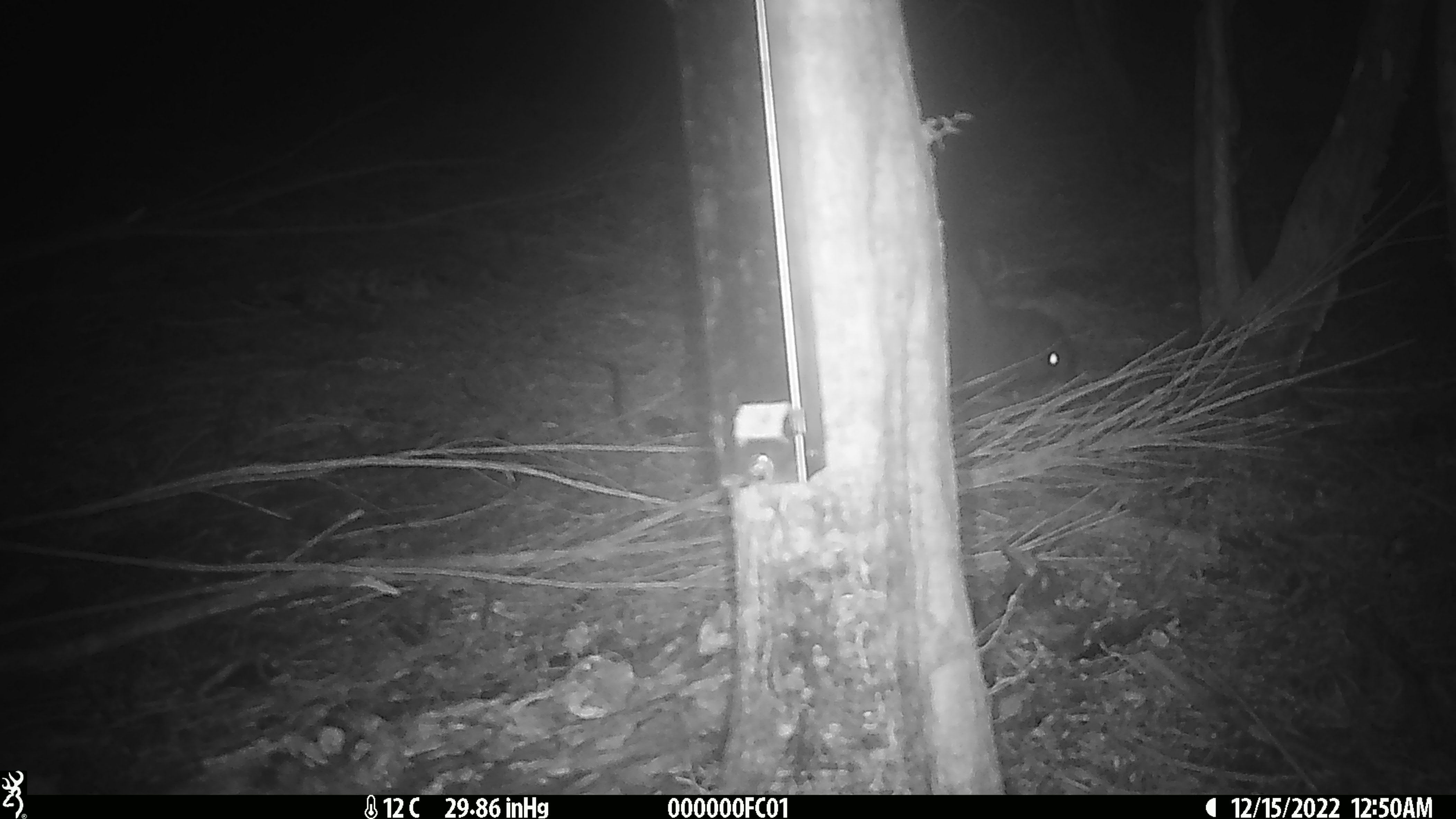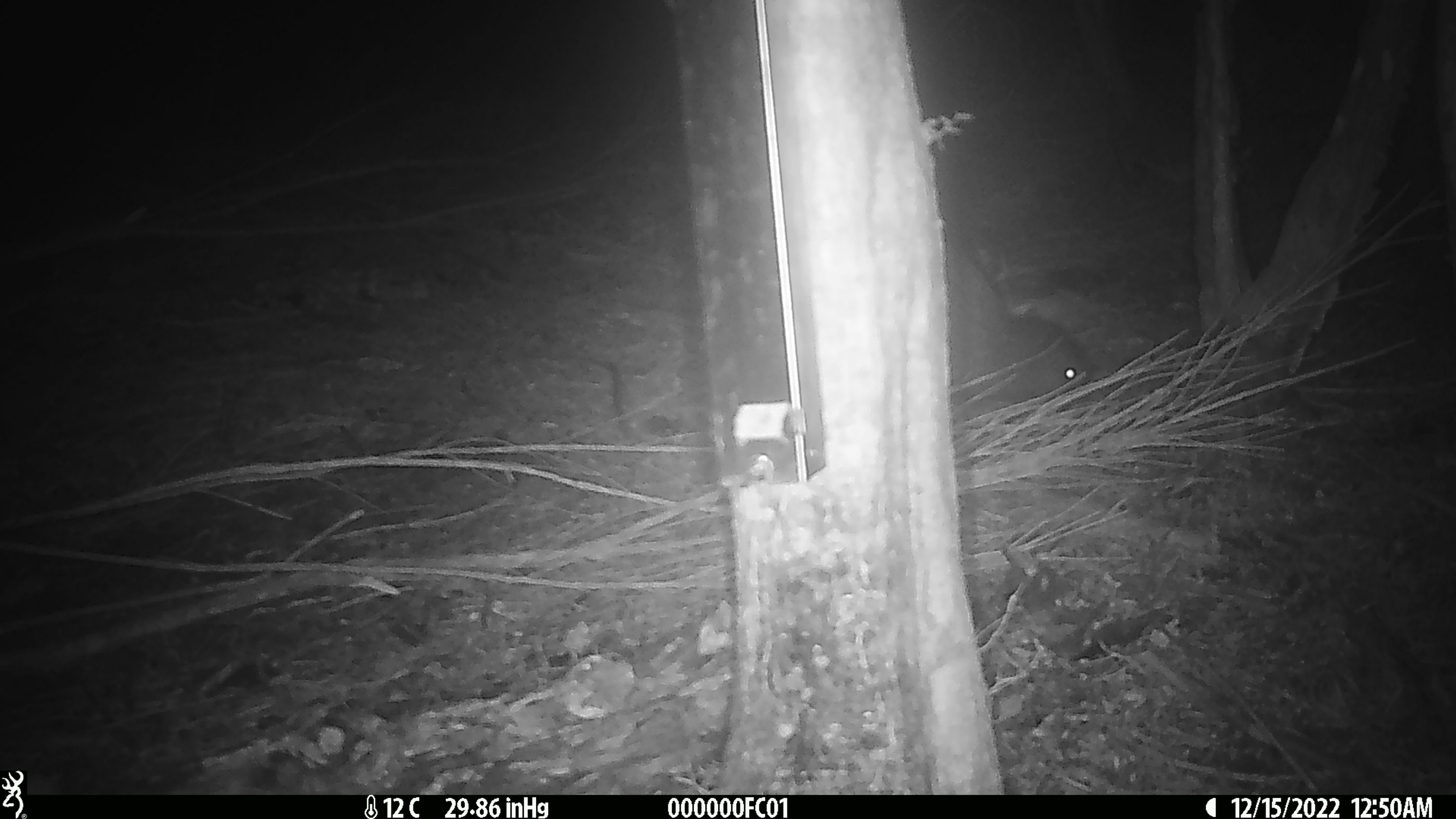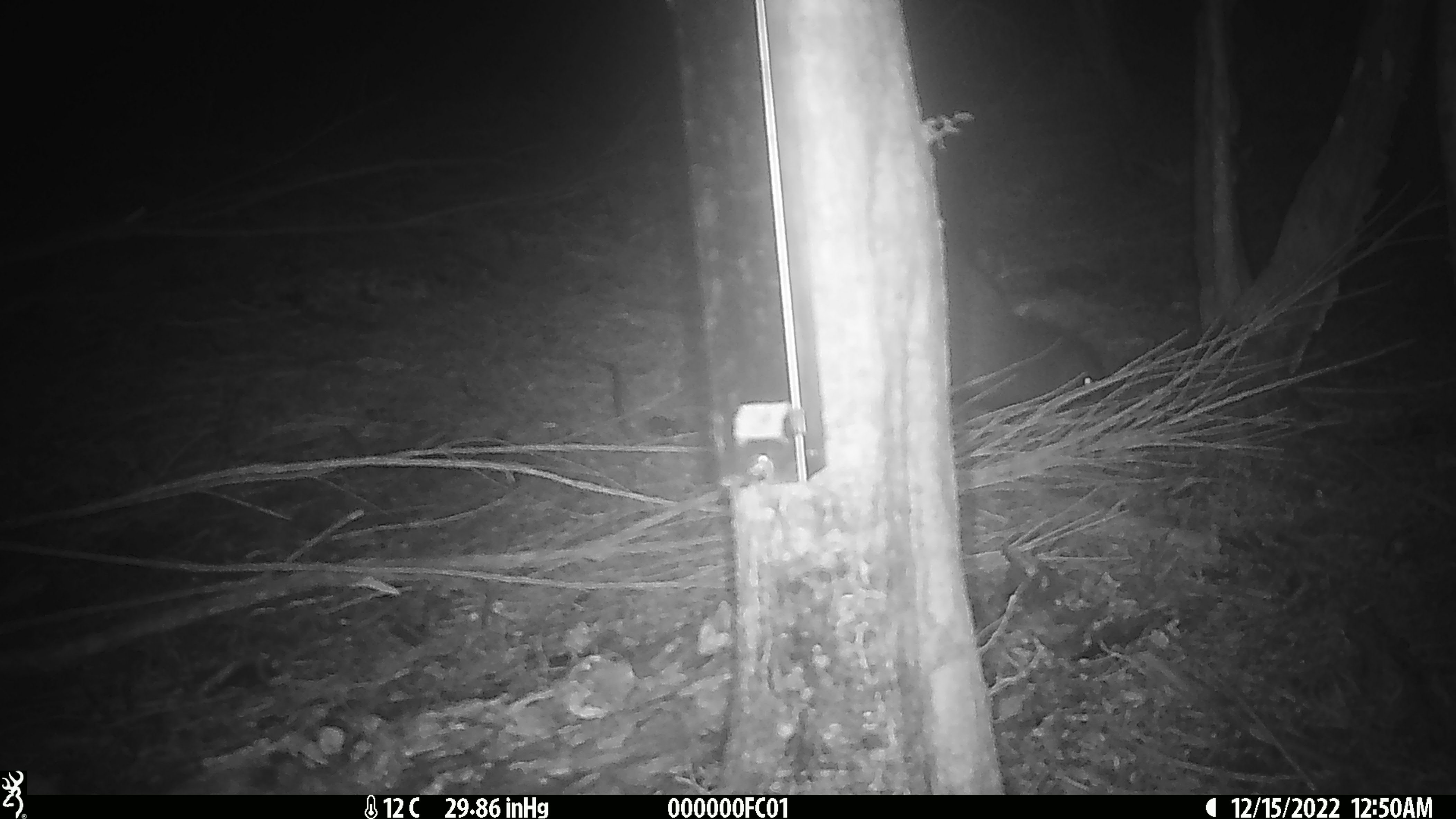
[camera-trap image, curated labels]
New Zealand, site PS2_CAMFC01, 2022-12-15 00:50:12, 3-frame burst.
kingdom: Animalia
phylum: Chordata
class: Aves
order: Apterygiformes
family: Apterygidae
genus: Apteryx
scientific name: Apteryx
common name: kiwi